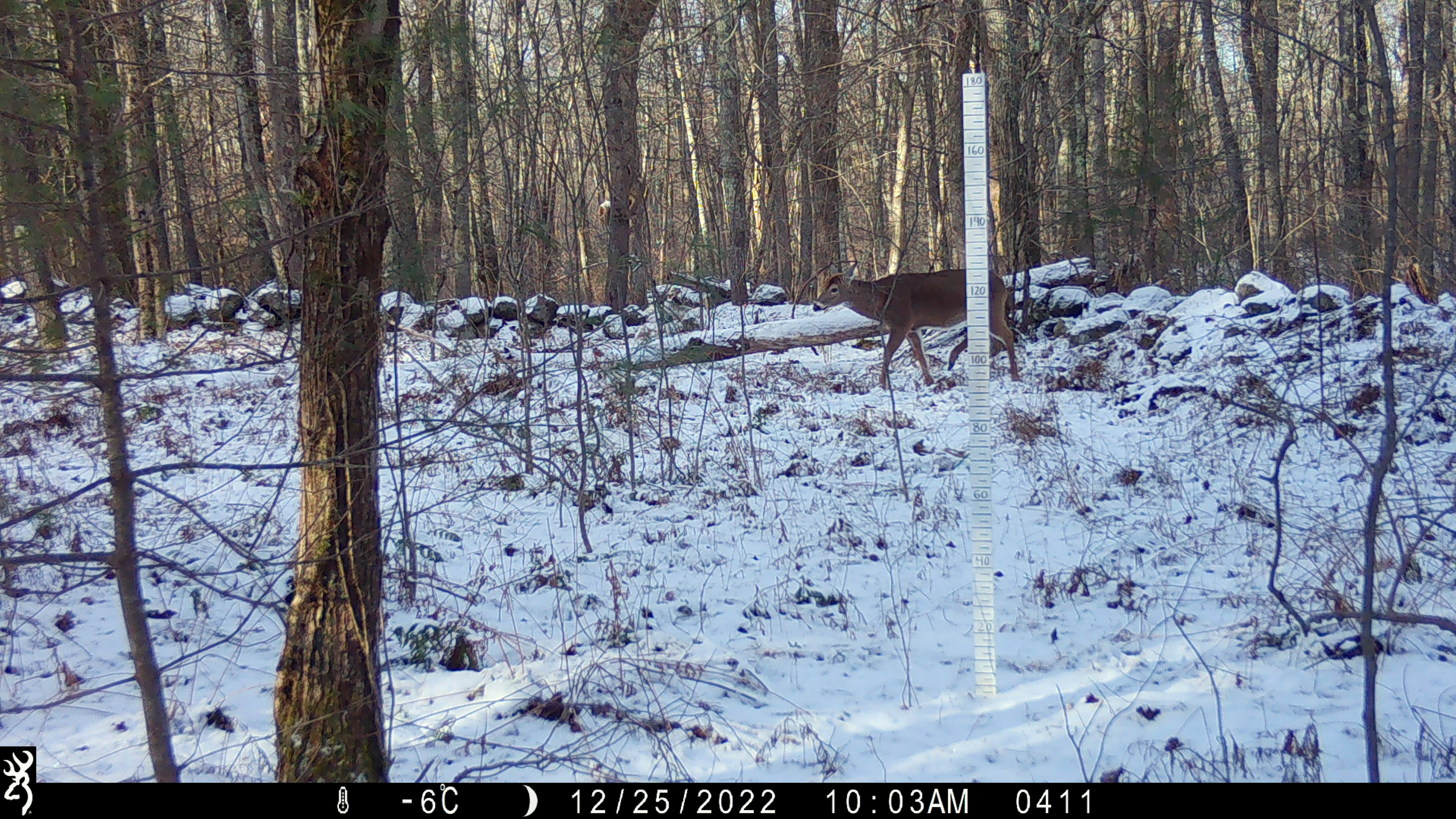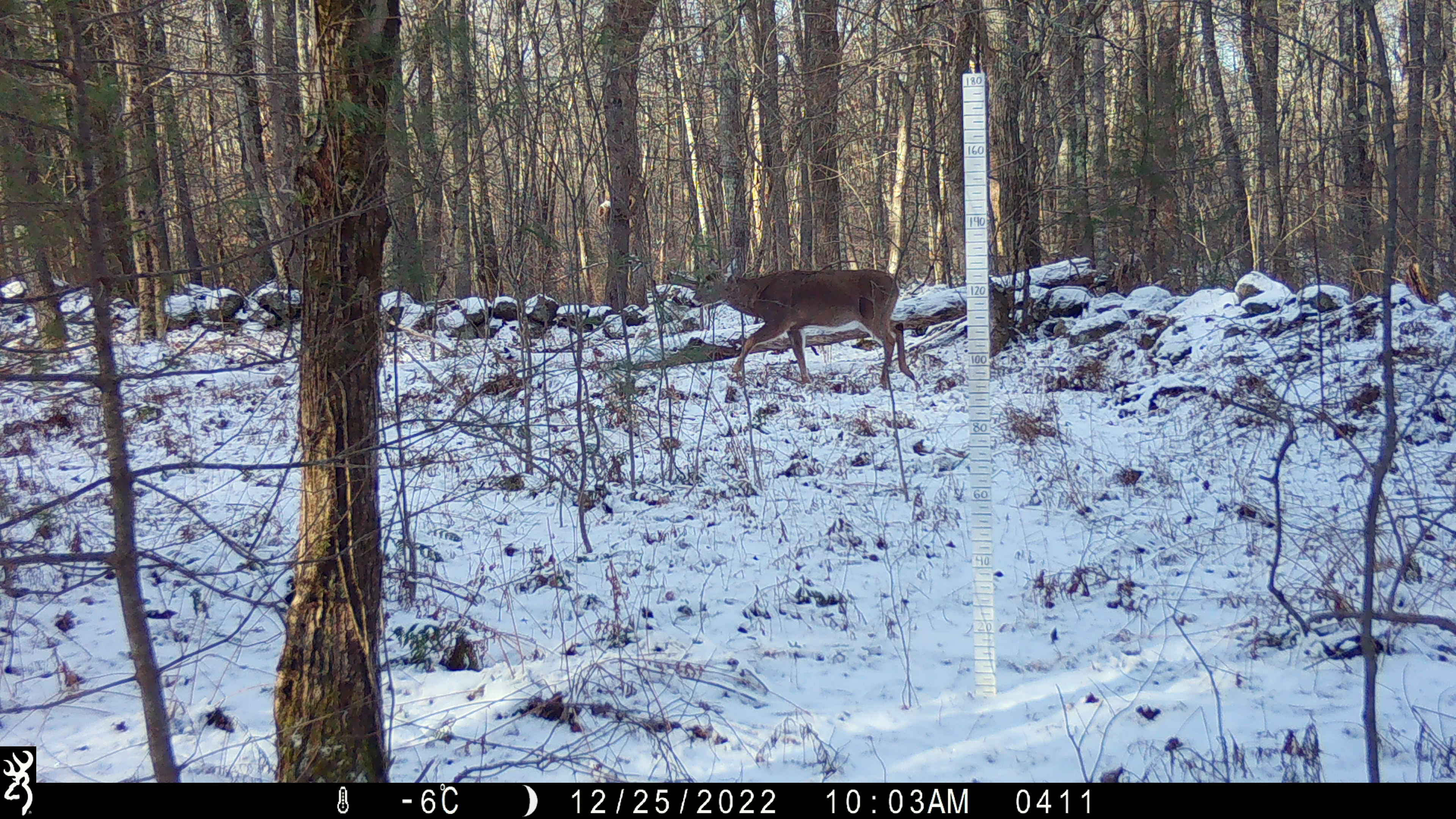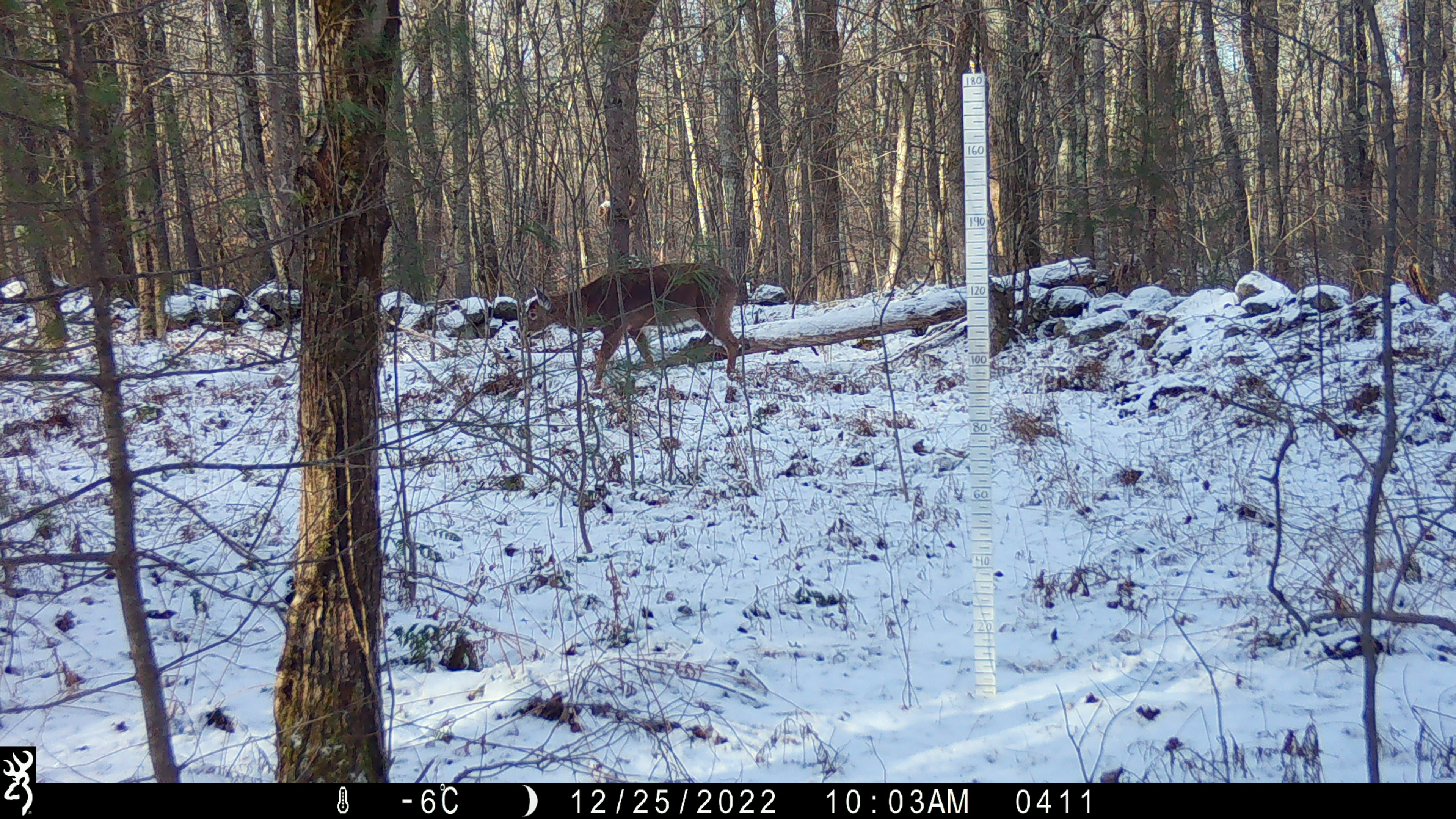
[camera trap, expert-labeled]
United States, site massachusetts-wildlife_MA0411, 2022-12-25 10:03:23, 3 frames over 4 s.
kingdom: Animalia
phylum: Chordata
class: Mammalia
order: Artiodactyla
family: Cervidae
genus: Odocoileus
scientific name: Odocoileus virginianus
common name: white-tailed deer